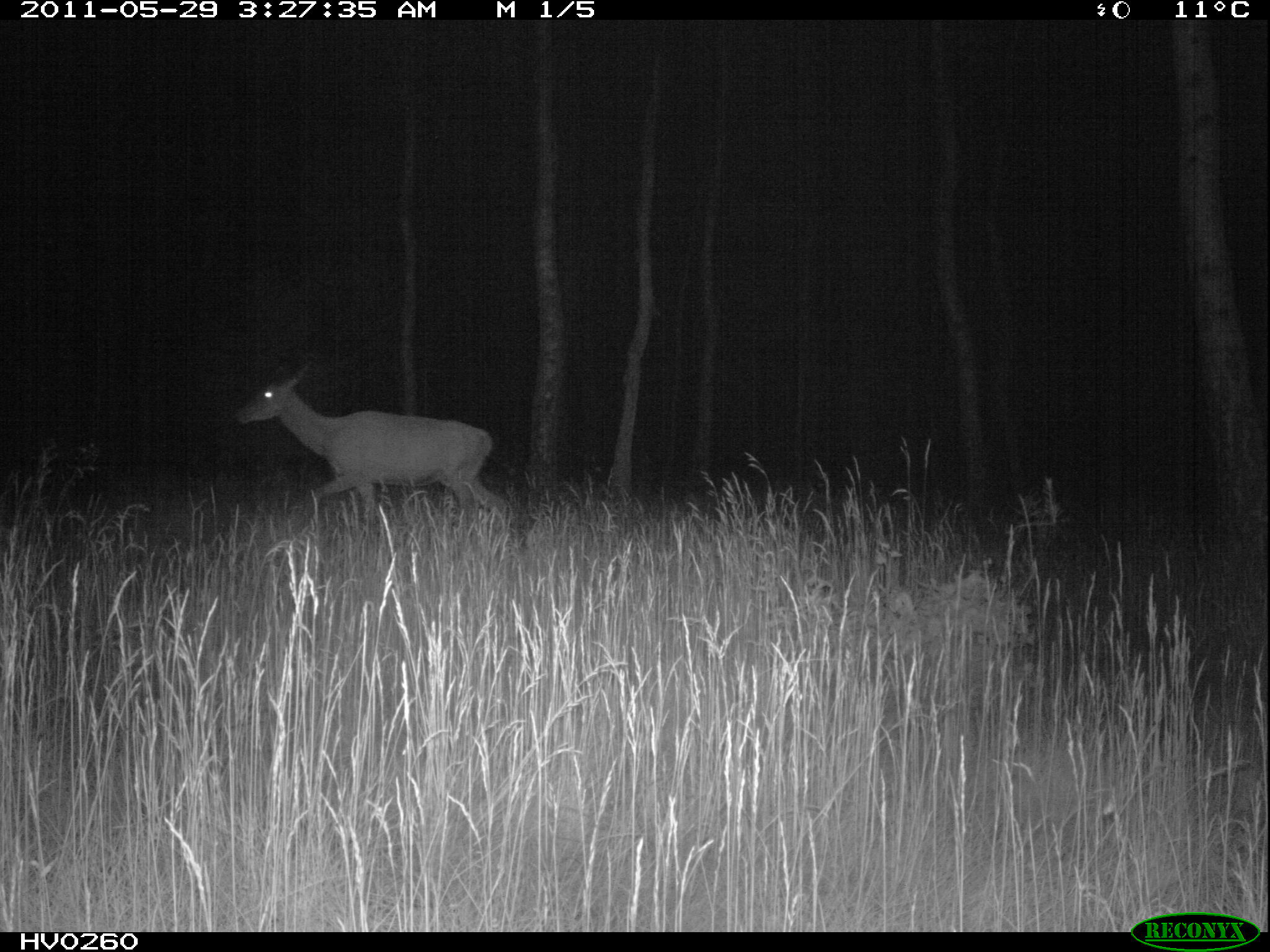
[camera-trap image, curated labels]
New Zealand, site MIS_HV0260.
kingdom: Animalia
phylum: Chordata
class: Mammalia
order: Artiodactyla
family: Cervidae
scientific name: Cervidae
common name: deer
Deer (Cervidae).